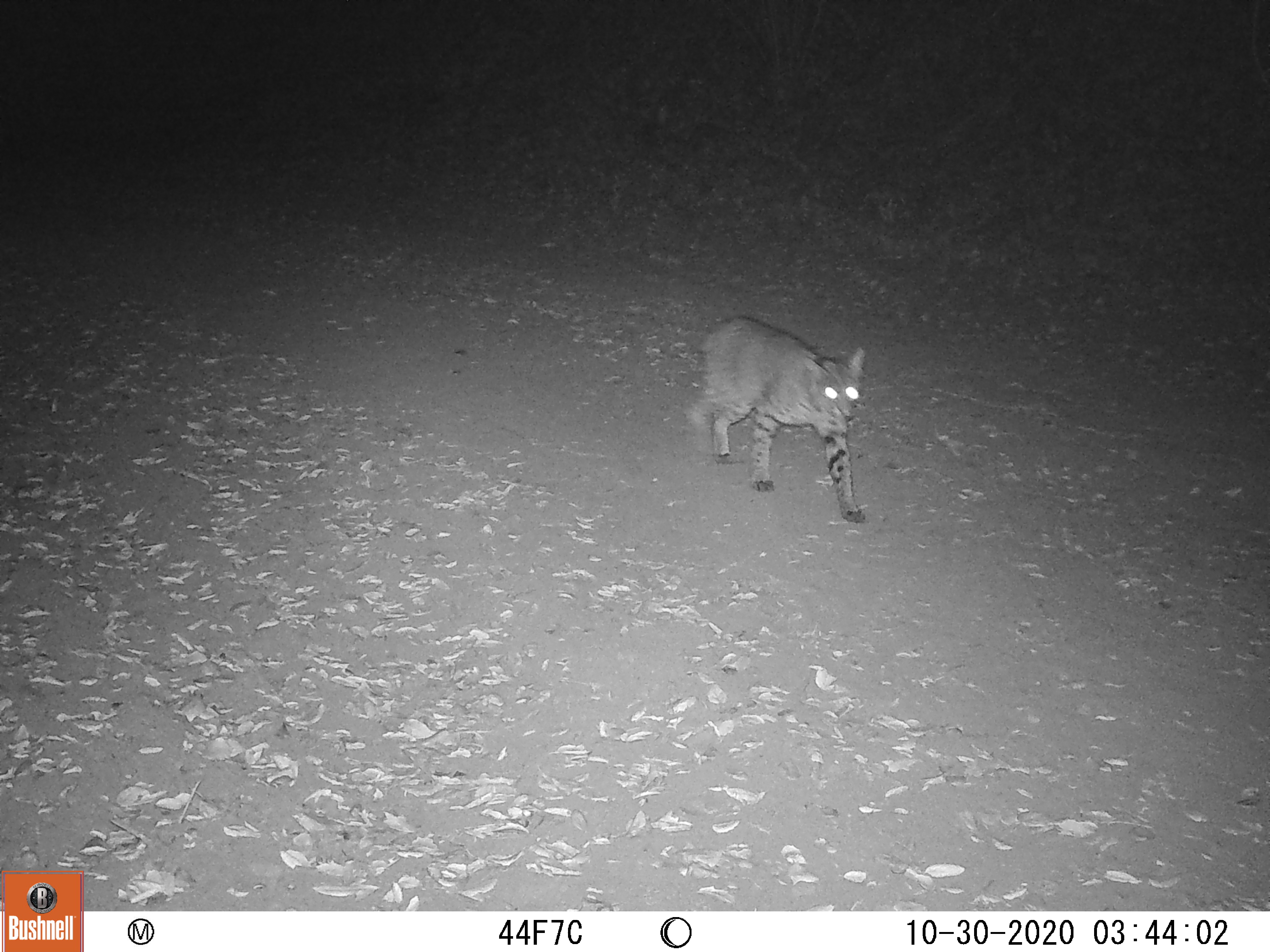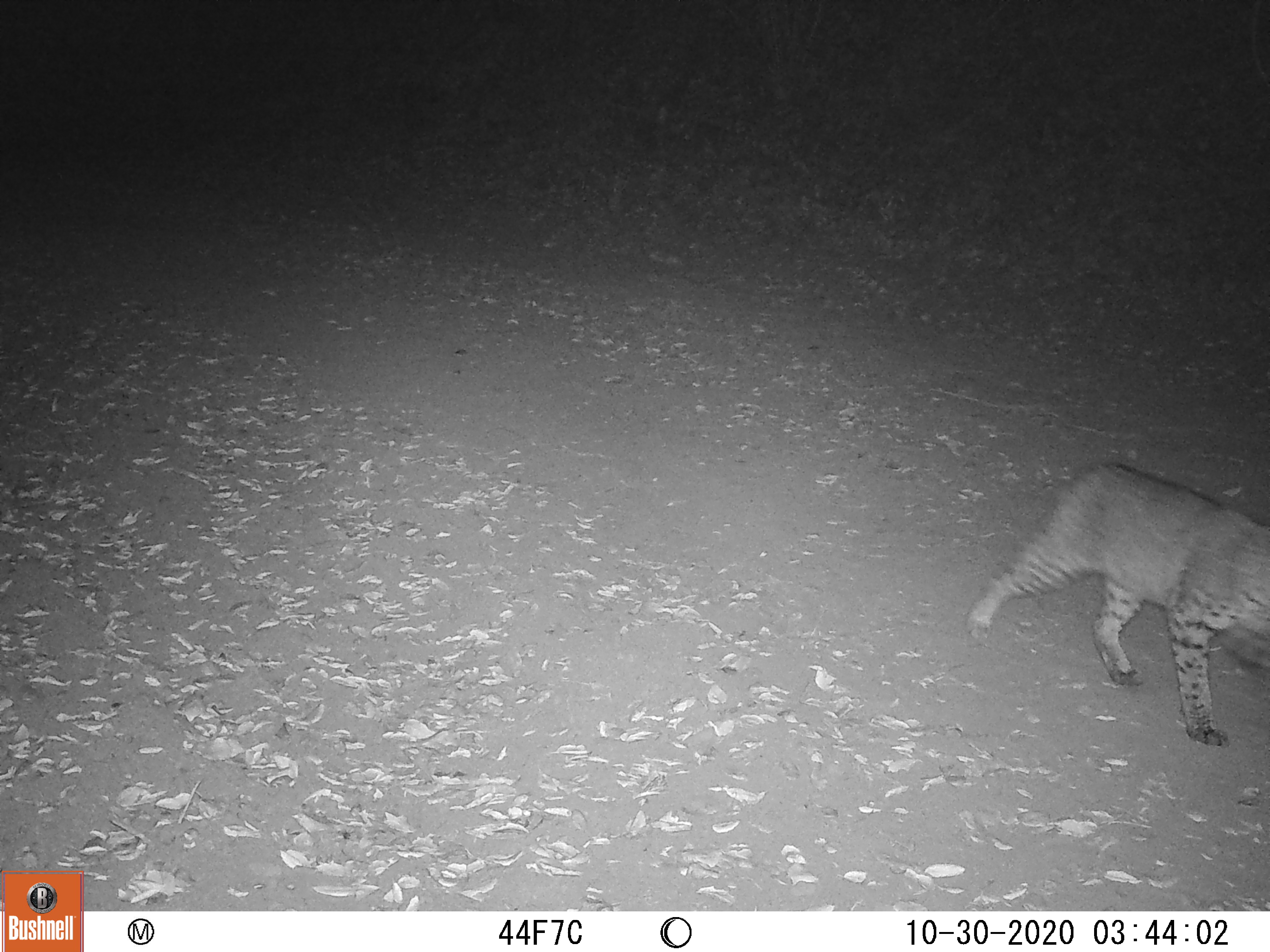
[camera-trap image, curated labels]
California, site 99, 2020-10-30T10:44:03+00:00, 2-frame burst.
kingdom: Animalia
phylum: Chordata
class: Mammalia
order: Carnivora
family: Felidae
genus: Lynx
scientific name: Lynx rufus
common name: bobcat